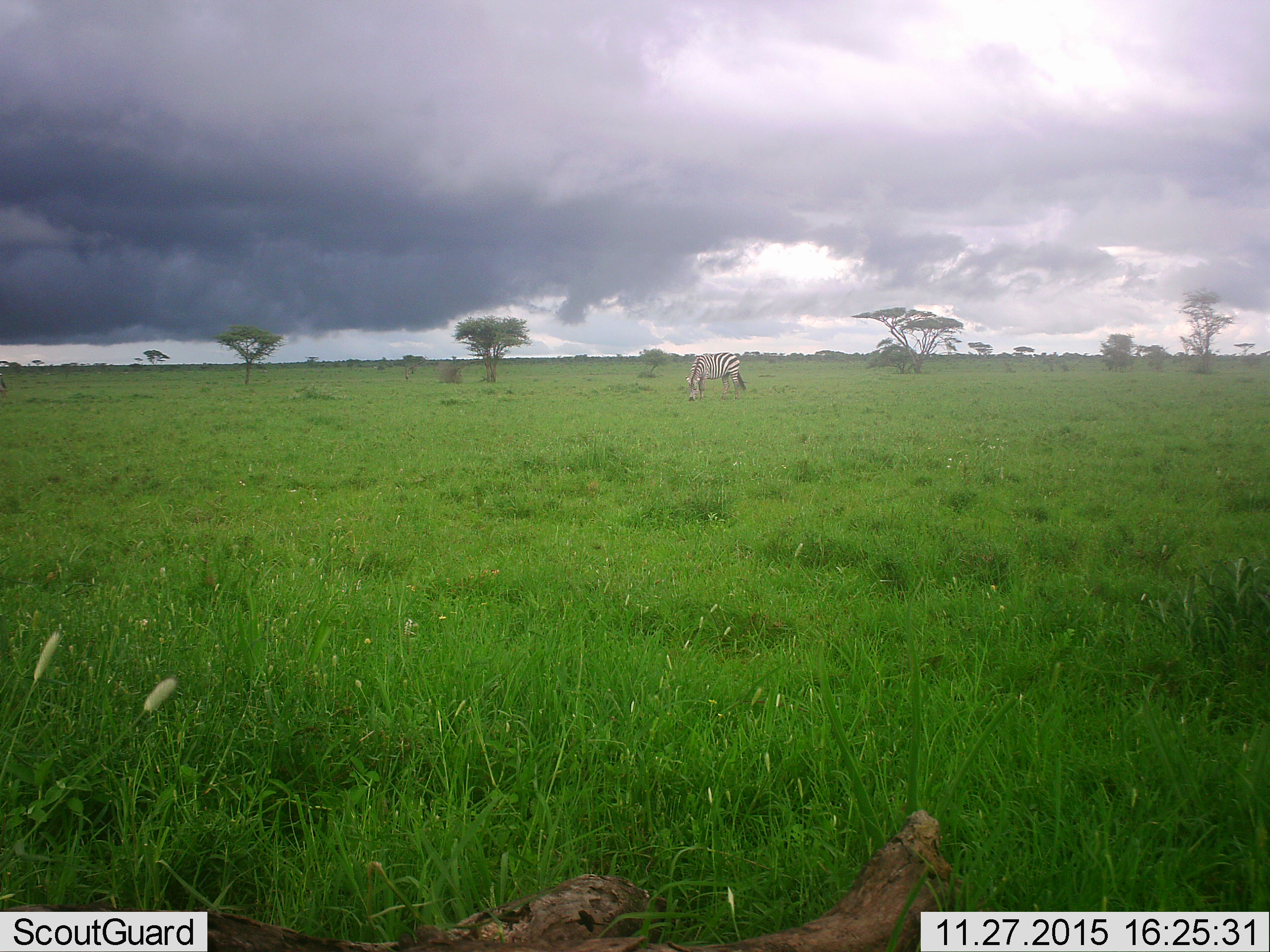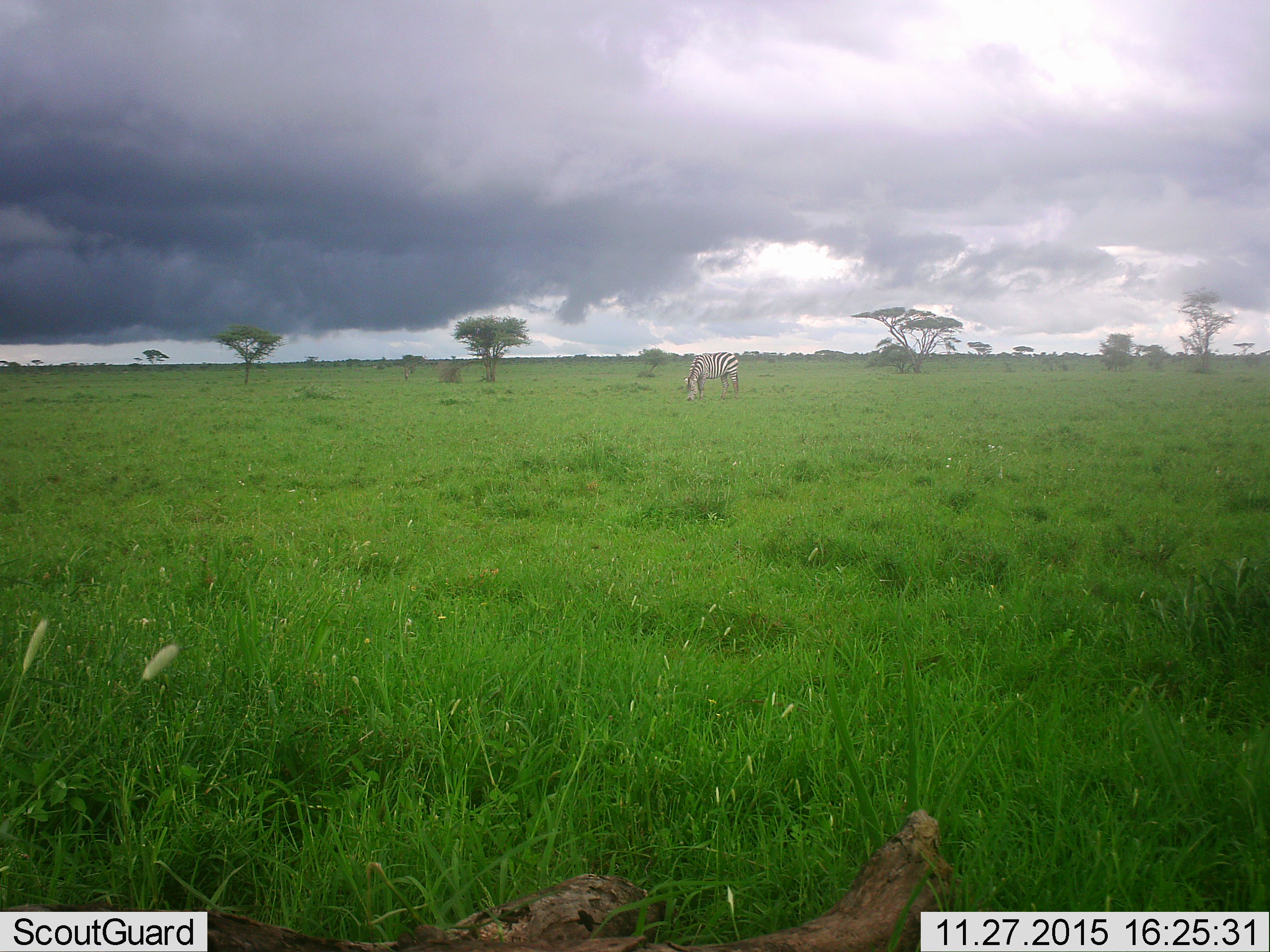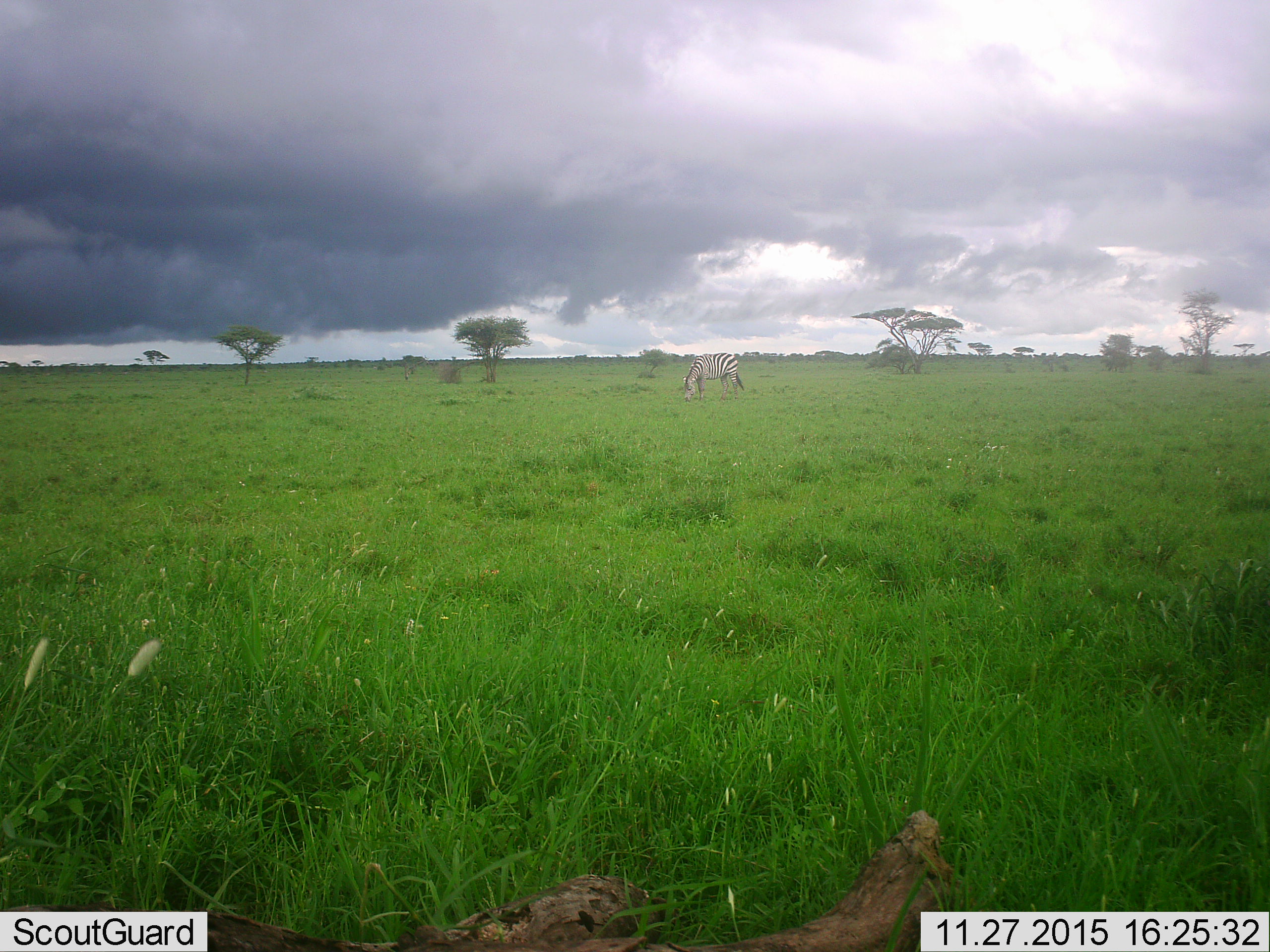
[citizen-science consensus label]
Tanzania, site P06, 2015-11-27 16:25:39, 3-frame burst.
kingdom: Animalia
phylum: Chordata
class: Mammalia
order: Perissodactyla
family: Equidae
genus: Equus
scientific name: Equus quagga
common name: plains zebra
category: zebra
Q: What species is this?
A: Zebra (plains zebra) (Equus quagga).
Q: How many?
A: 1.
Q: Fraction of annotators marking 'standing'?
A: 29%.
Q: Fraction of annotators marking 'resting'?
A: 0%.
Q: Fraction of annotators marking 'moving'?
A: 29%.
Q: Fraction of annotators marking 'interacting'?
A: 0%.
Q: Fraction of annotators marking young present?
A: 0%.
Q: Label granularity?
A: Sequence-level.